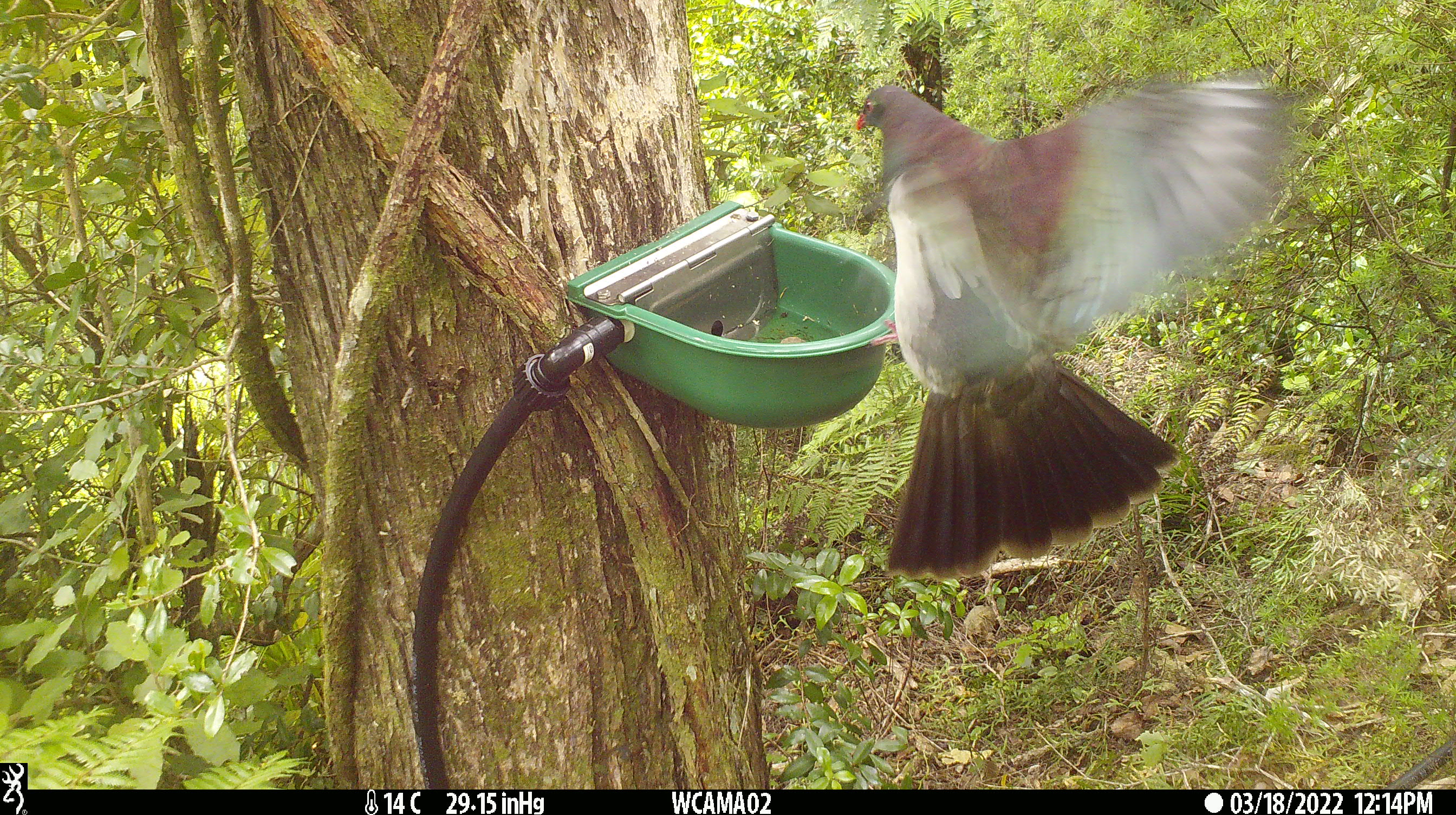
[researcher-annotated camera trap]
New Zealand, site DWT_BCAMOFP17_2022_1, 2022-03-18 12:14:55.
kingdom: Animalia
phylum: Chordata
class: Aves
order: Columbiformes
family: Columbidae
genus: Hemiphaga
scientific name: Hemiphaga novaeseelandiae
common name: new zealand pigeon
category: kereru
Kereru (new zealand pigeon) (Hemiphaga novaeseelandiae).